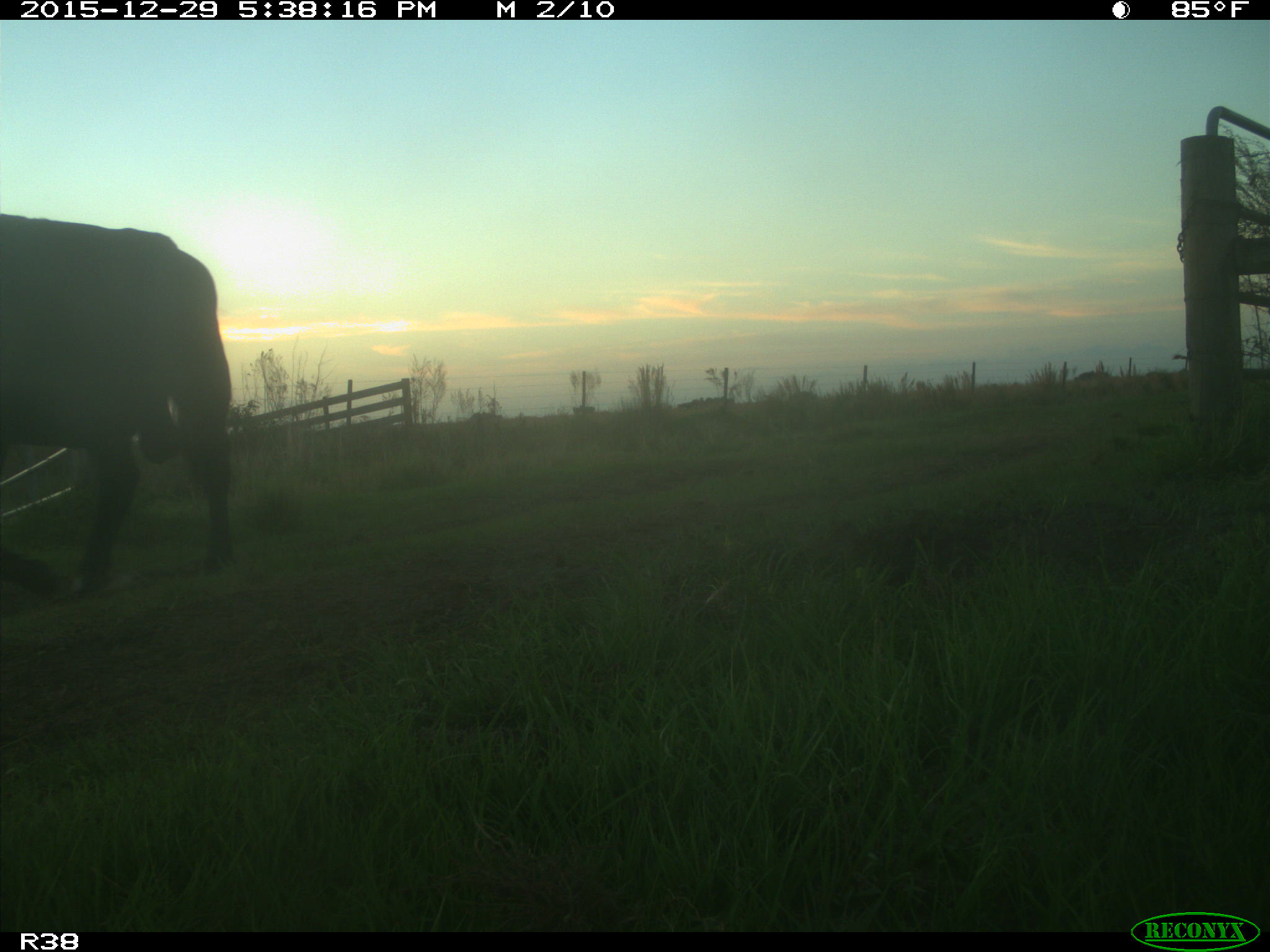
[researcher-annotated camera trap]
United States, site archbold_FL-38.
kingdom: Animalia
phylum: Chordata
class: Mammalia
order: Artiodactyla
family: Bovidae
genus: Bos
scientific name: Bos taurus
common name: domestic cow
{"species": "Bos taurus (domestic cow)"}